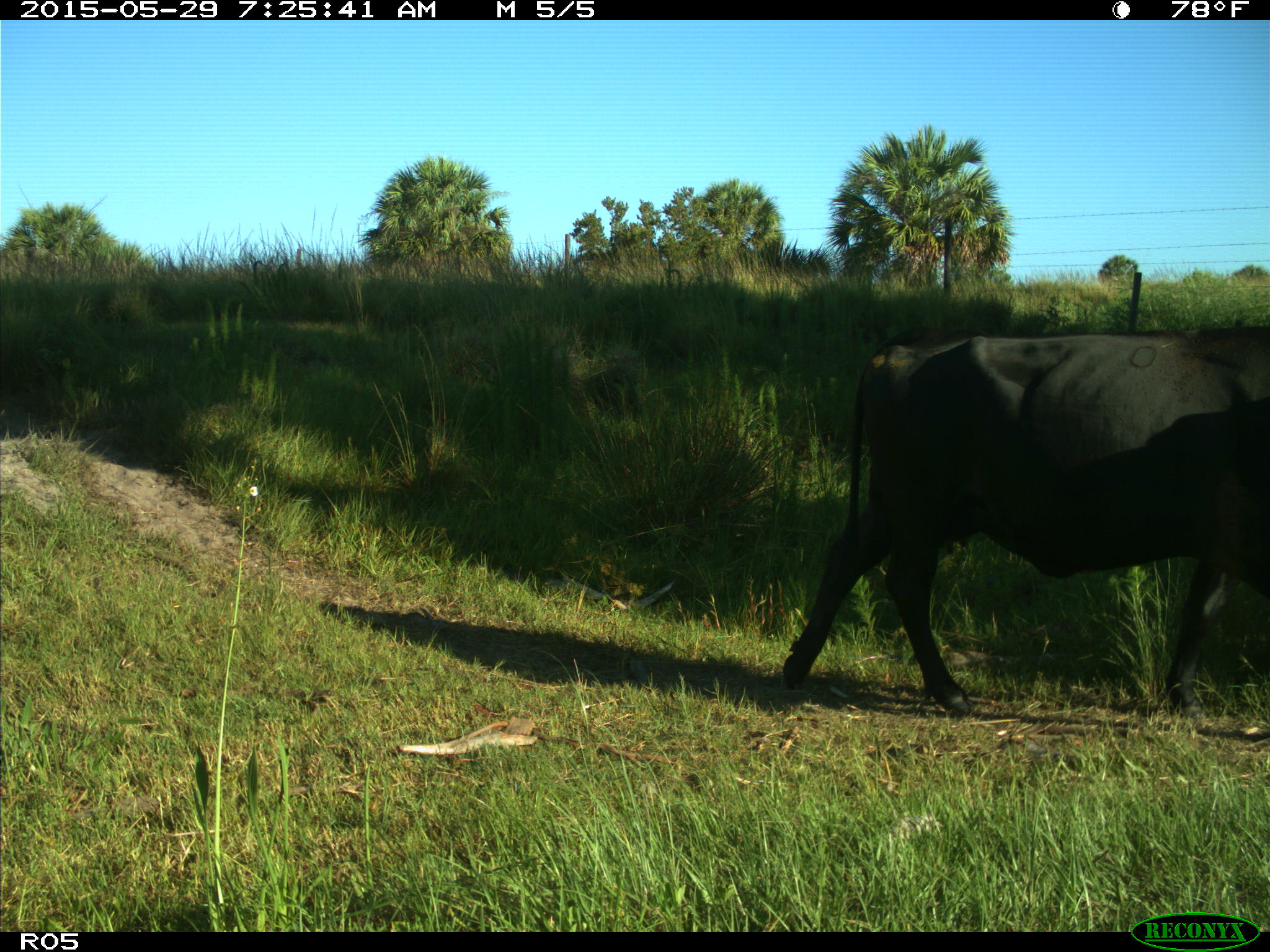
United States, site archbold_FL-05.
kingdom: Animalia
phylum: Chordata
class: Mammalia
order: Artiodactyla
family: Bovidae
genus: Bos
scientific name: Bos taurus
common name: domestic cow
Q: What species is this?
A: Bos taurus (domestic cow).